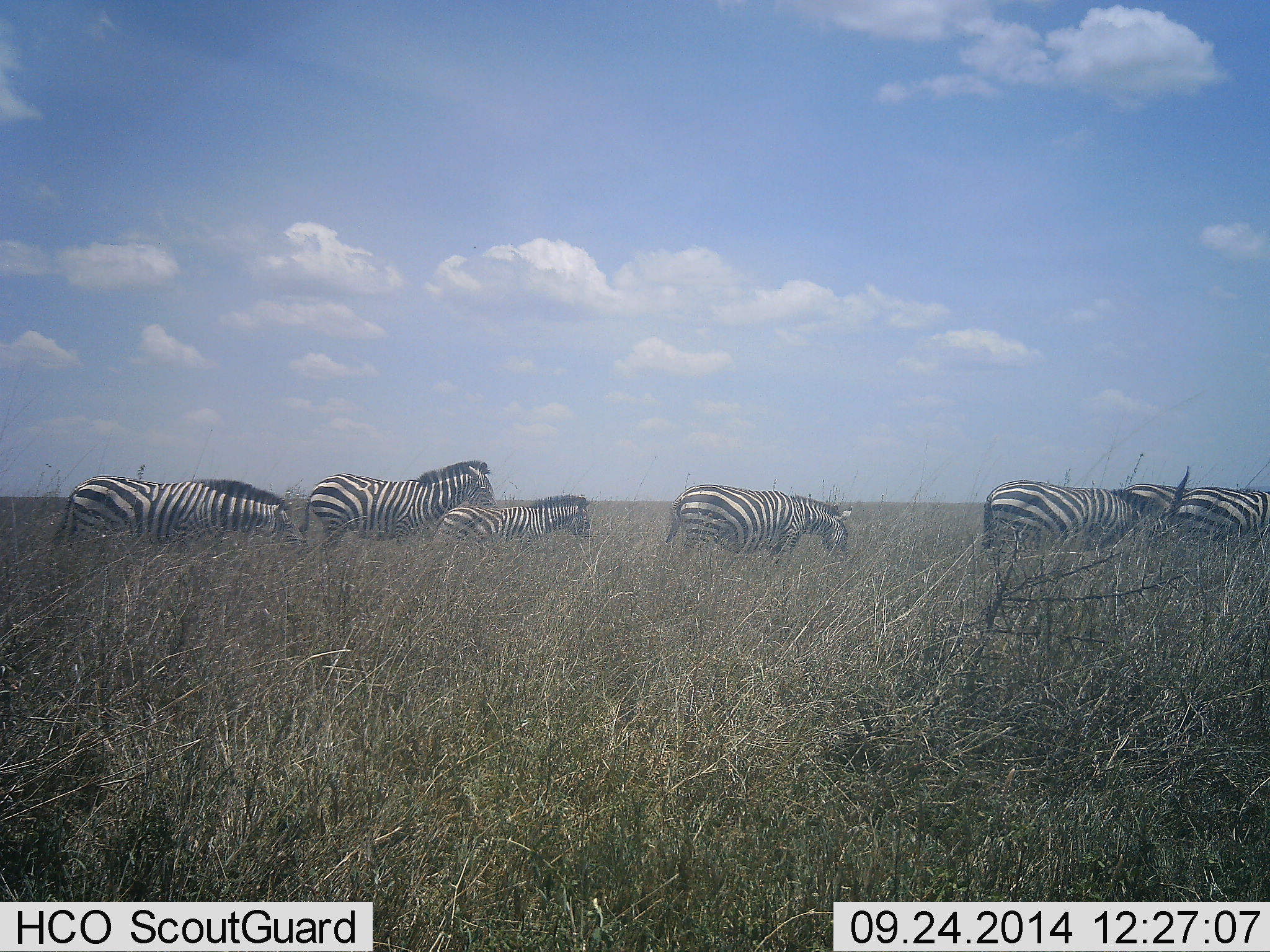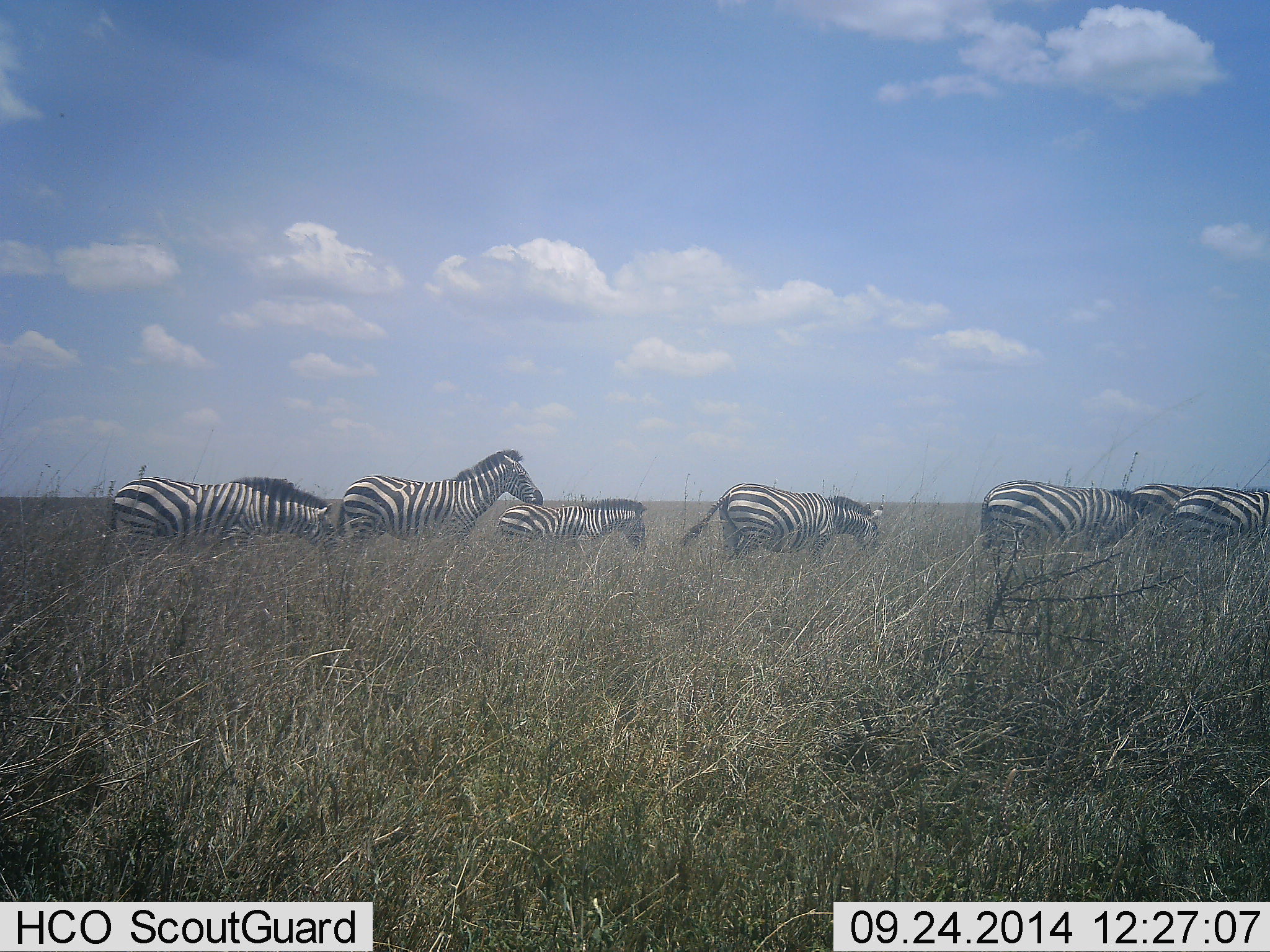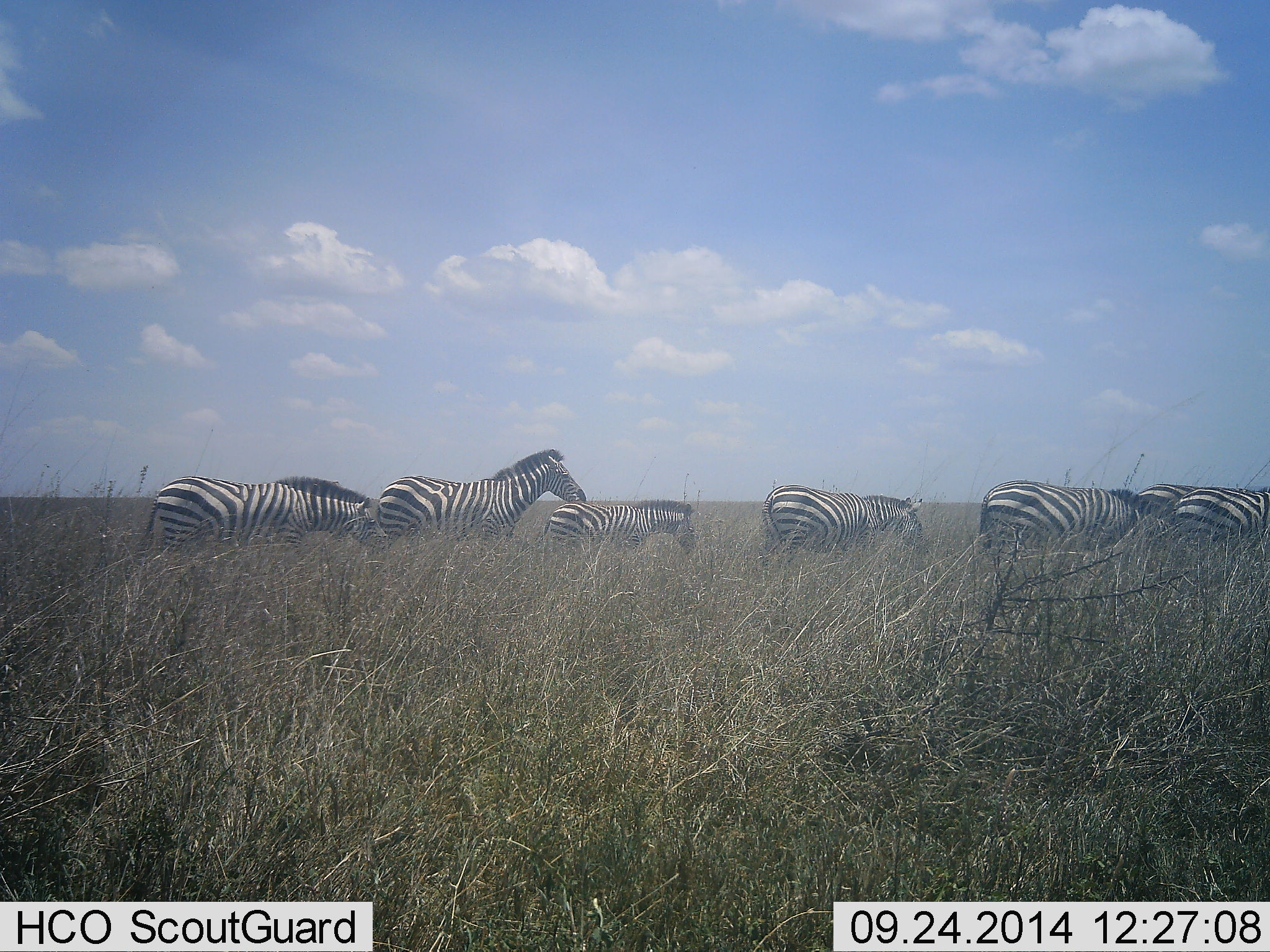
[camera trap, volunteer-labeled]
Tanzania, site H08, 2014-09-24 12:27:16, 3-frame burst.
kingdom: Animalia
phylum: Chordata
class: Mammalia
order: Perissodactyla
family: Equidae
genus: Equus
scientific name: Equus quagga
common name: plains zebra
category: zebra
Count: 7.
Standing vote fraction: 20%.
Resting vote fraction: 0%.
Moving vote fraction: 100%.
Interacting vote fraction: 0%.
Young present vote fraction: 20%.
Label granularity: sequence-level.